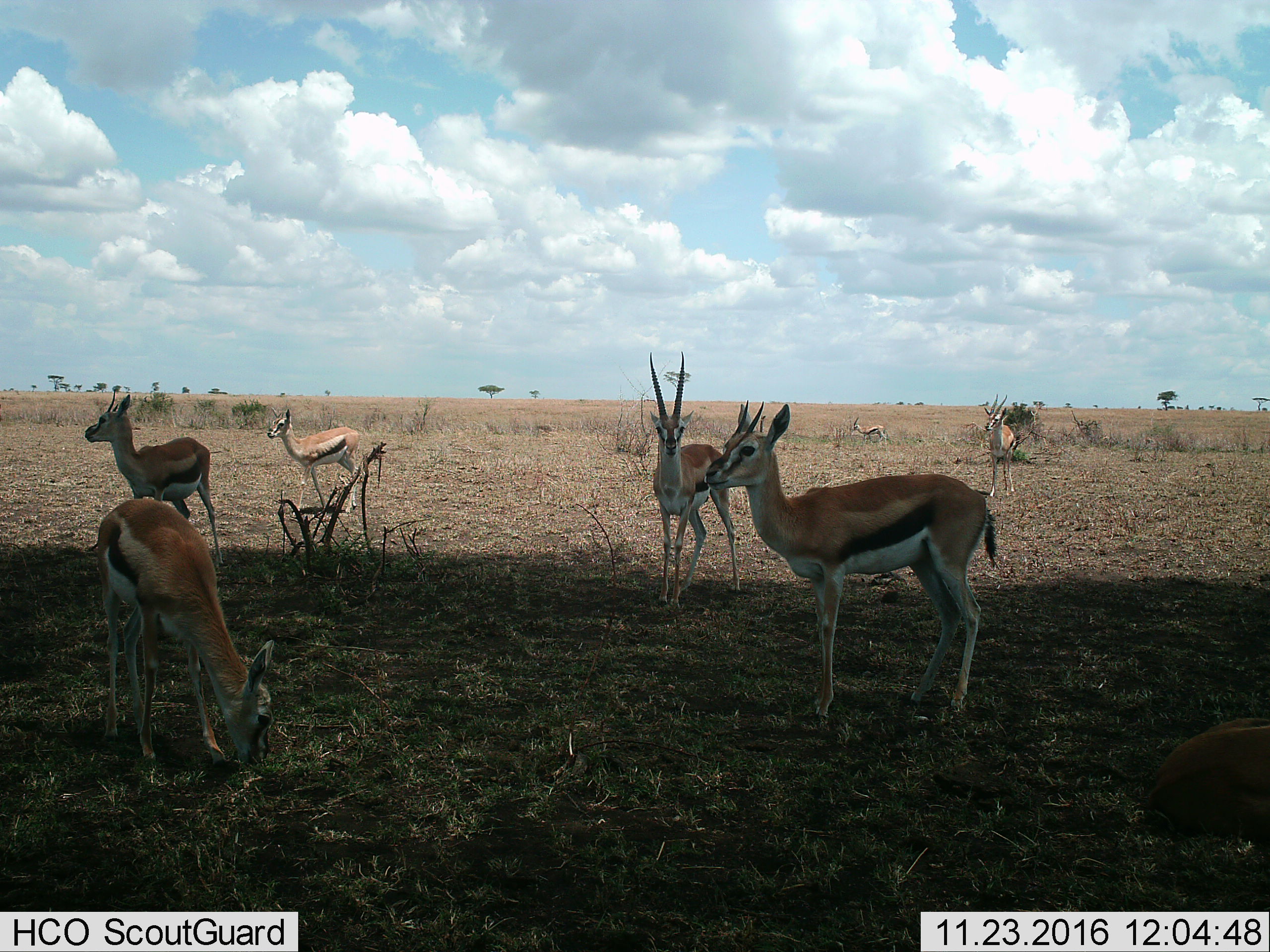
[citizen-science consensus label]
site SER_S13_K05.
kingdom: Animalia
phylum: Chordata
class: Mammalia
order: Artiodactyla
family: Bovidae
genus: Eudorcas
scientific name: Eudorcas thomsonii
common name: thomson's gazelle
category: gazellethomsons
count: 7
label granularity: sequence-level